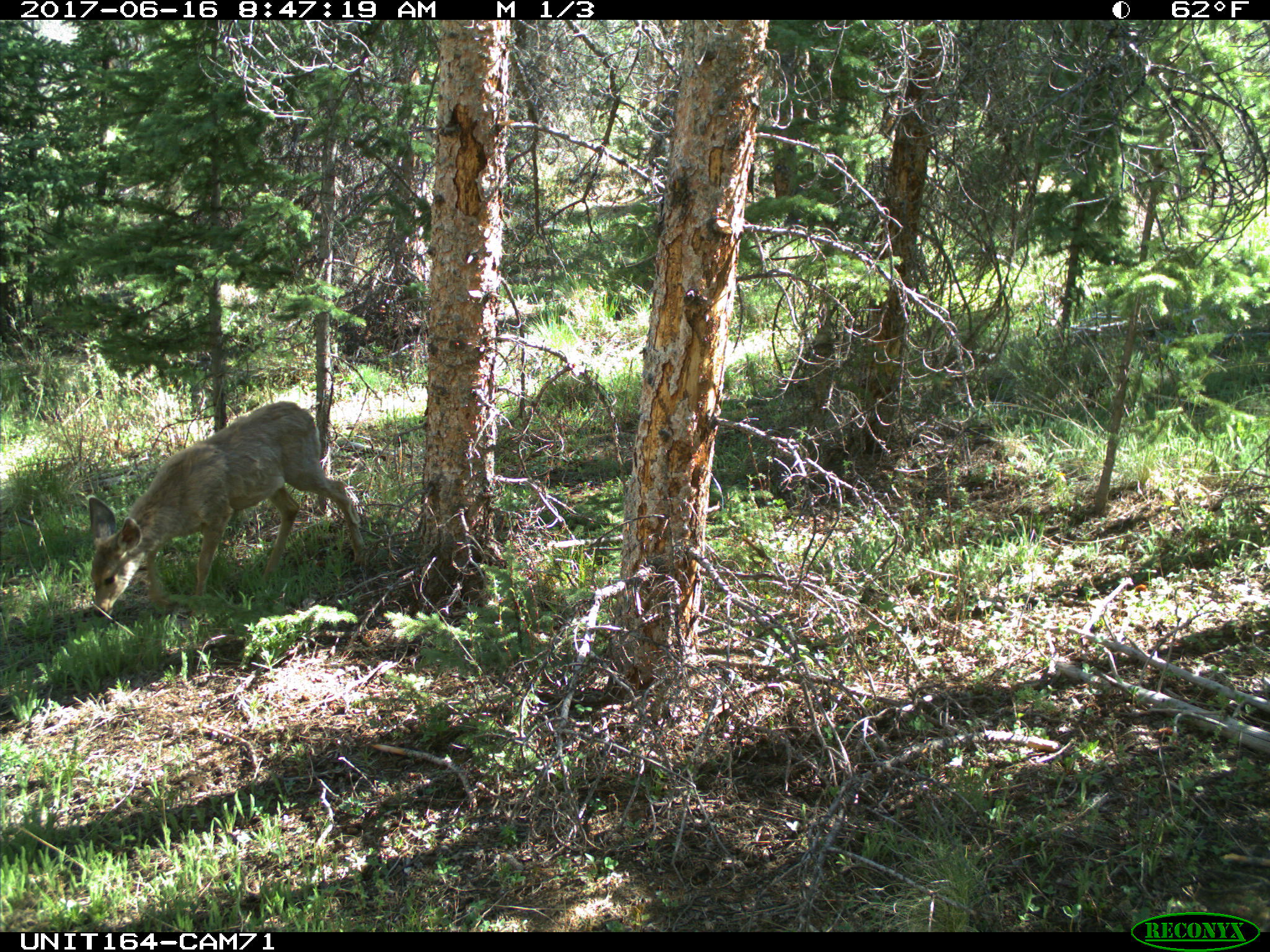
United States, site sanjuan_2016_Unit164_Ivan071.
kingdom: Animalia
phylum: Chordata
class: Mammalia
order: Artiodactyla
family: Cervidae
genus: Odocoileus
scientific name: Odocoileus hemionus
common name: mule deer